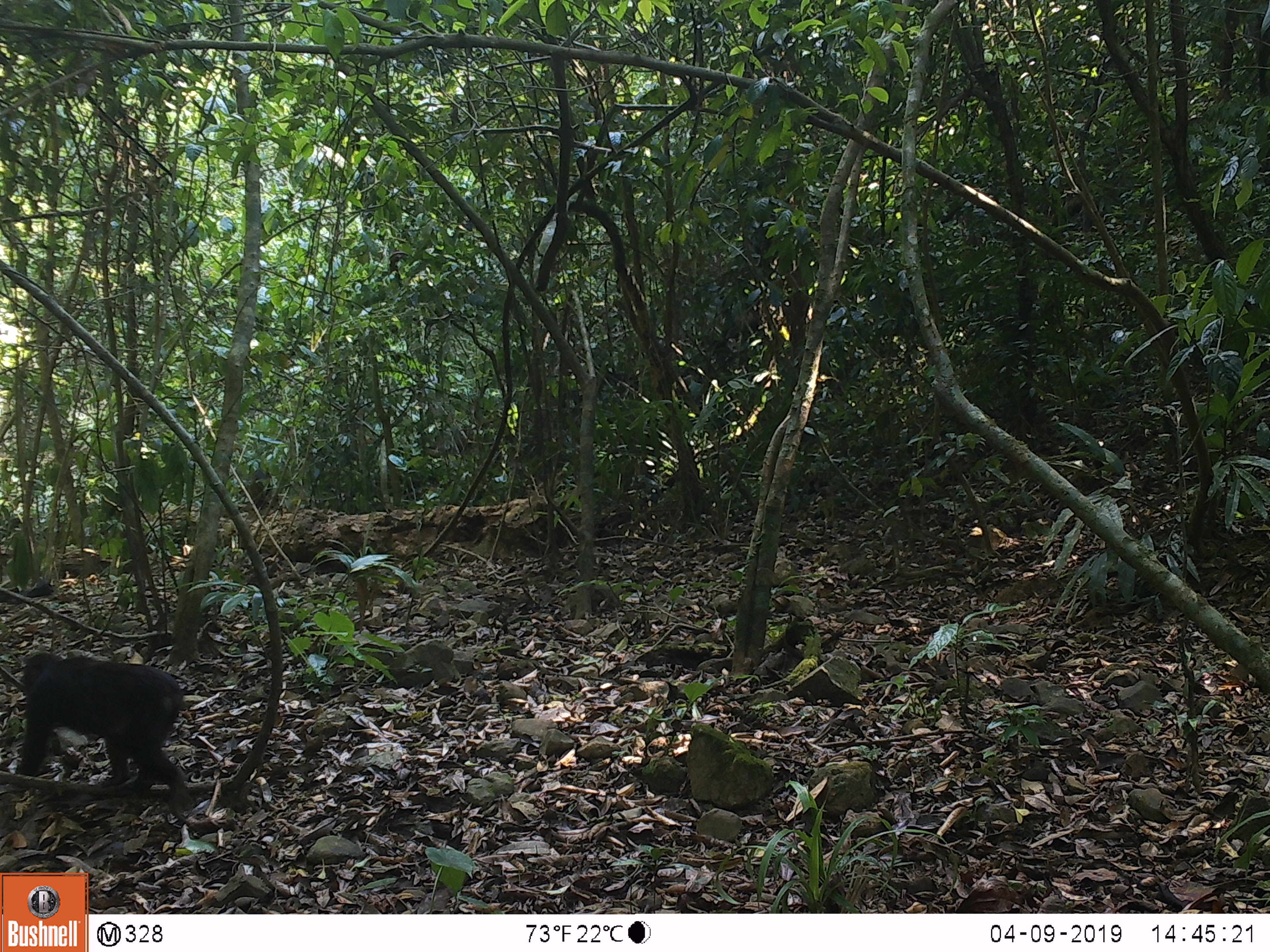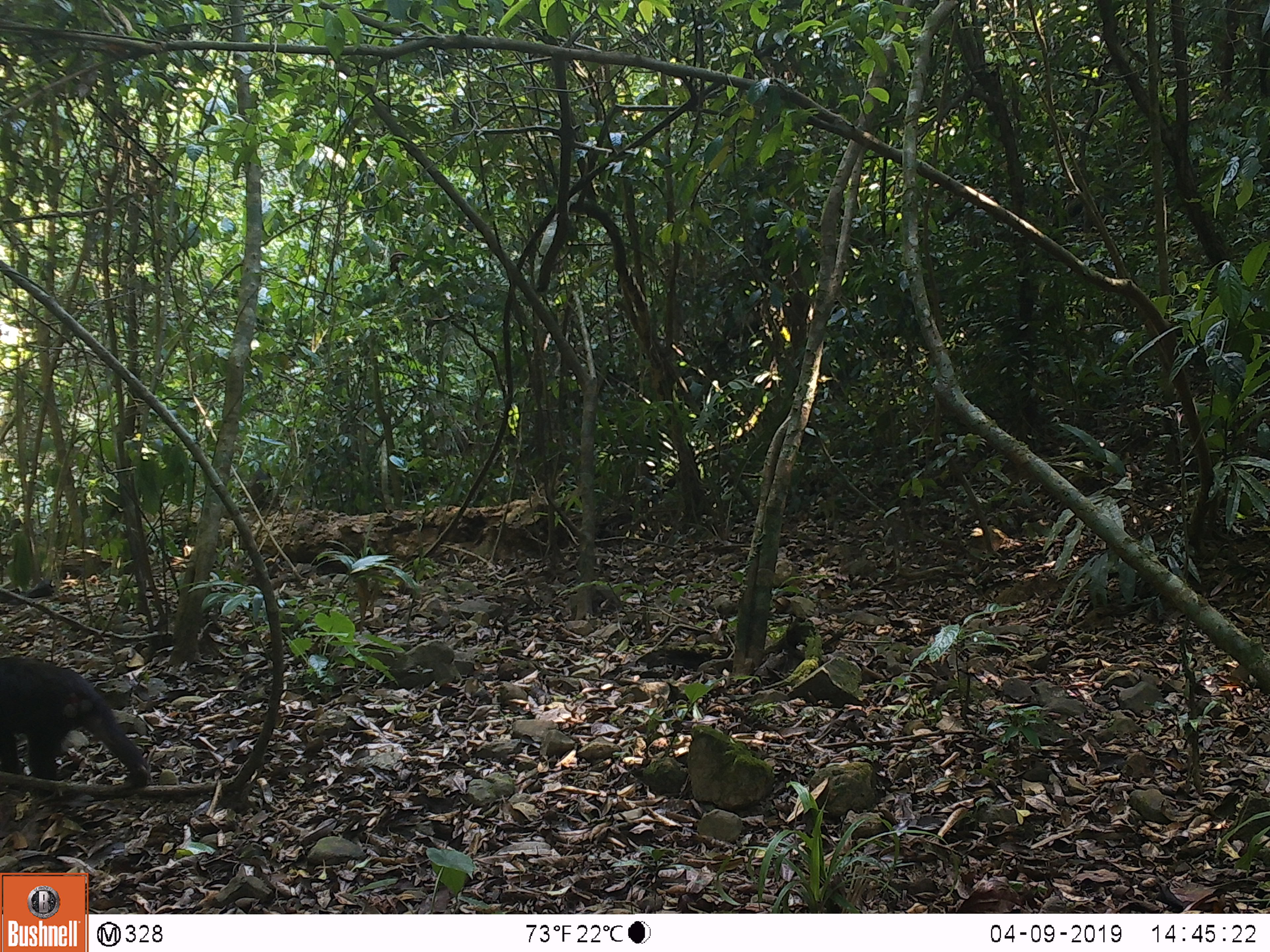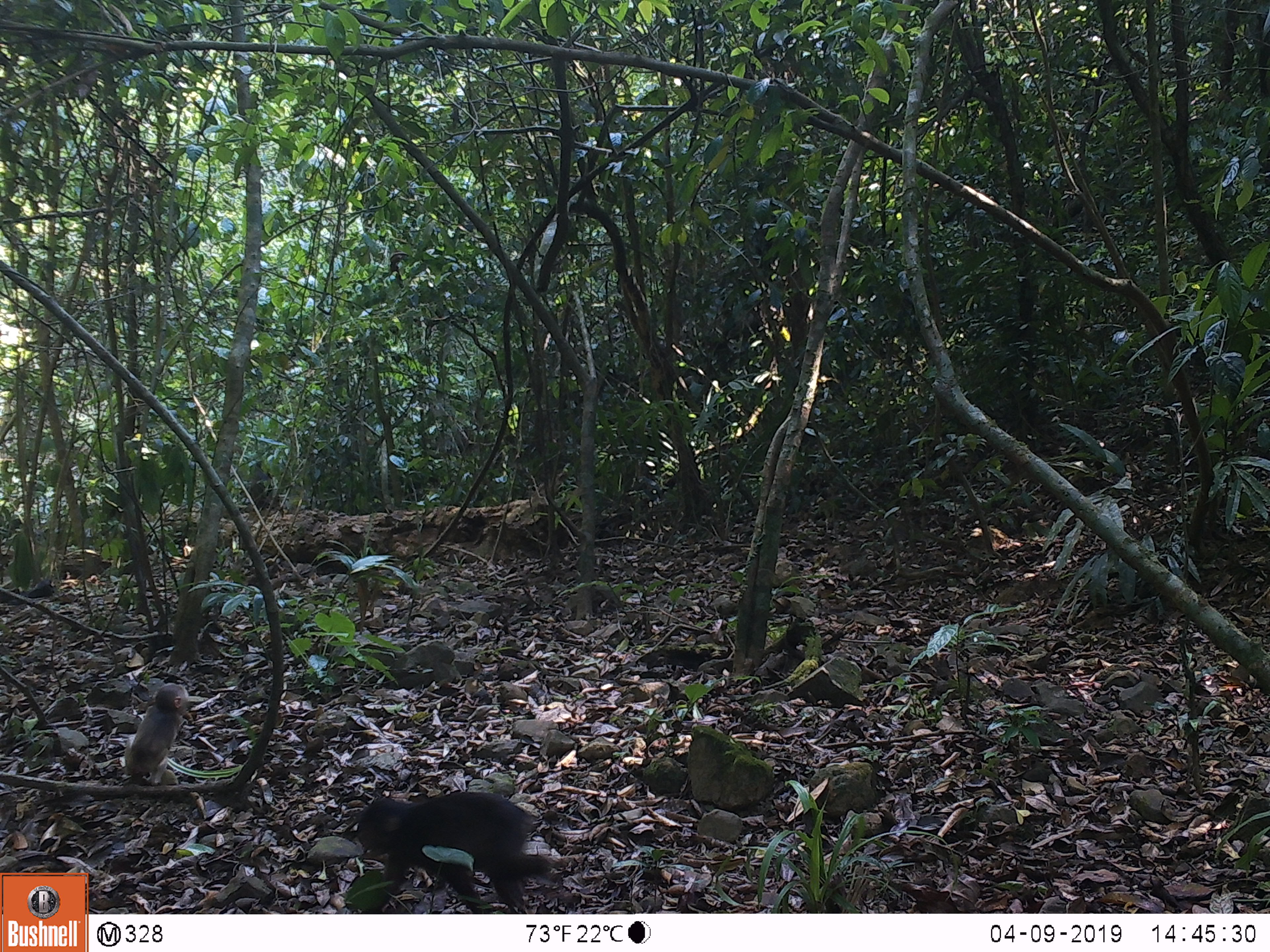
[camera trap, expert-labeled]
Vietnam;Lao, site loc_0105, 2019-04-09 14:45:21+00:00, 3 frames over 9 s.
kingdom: Animalia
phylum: Chordata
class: Mammalia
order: Primates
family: Cercopithecidae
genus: Macaca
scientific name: Macaca arctoides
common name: stump-tailed macaque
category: stump tailed macaque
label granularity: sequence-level